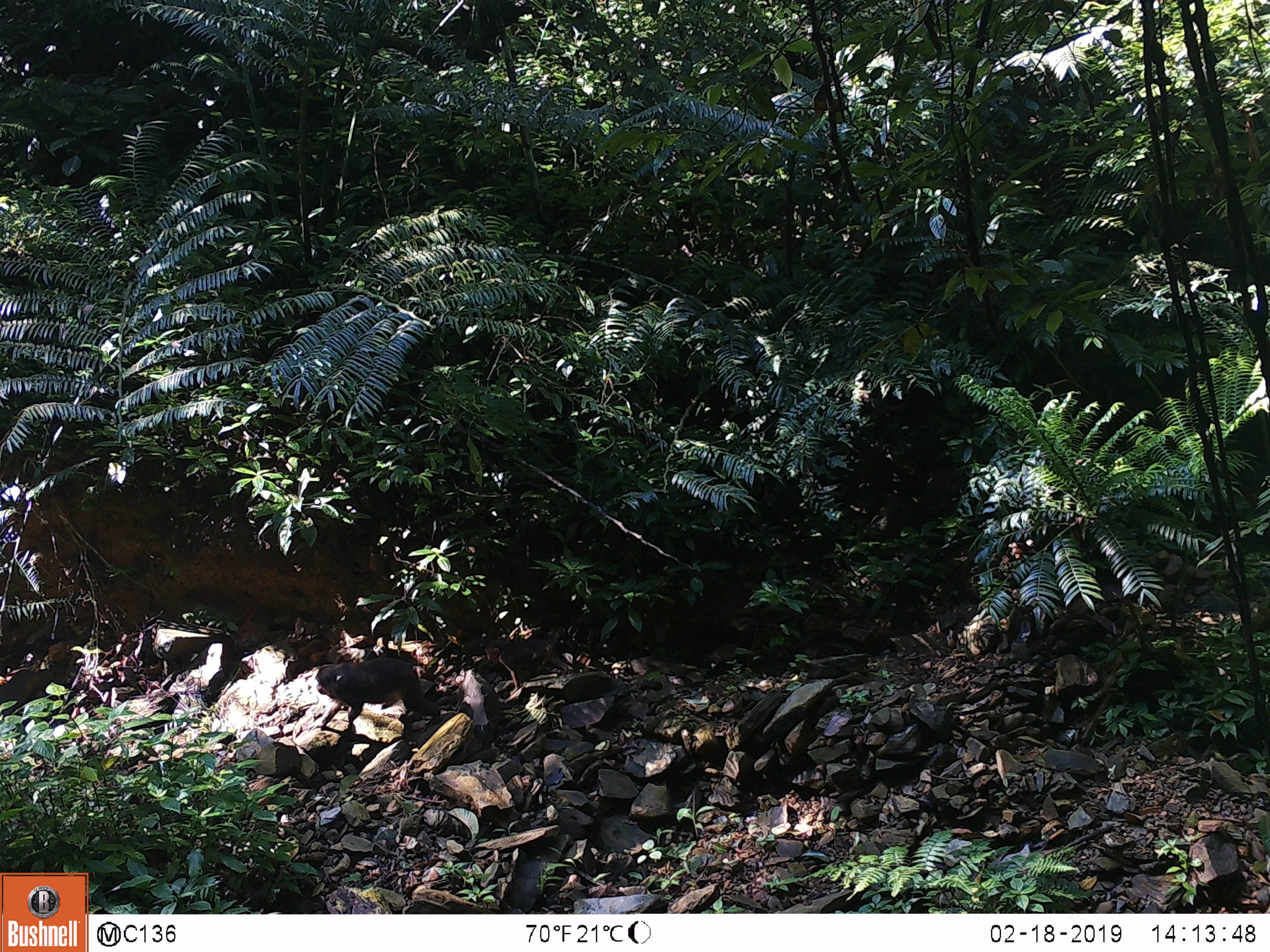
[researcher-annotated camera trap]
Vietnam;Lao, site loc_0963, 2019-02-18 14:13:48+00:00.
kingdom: Animalia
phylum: Chordata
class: Mammalia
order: Primates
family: Cercopithecidae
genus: Macaca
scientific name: Macaca arctoides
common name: stump-tailed macaque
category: stump tailed macaque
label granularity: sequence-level